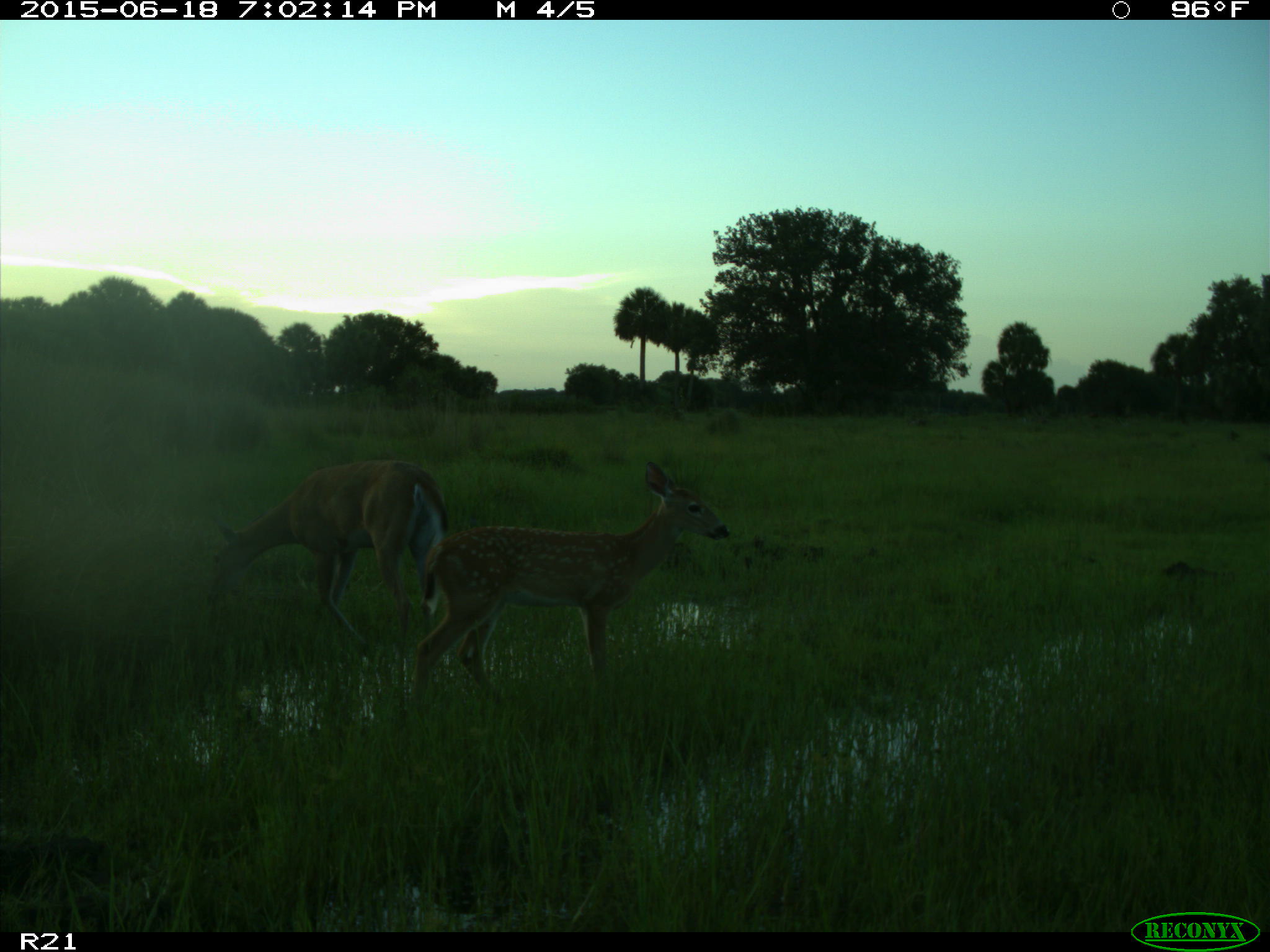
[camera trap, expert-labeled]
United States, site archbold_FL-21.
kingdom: Animalia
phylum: Chordata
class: Mammalia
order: Artiodactyla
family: Cervidae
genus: Odocoileus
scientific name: Odocoileus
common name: deer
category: unidentified deer